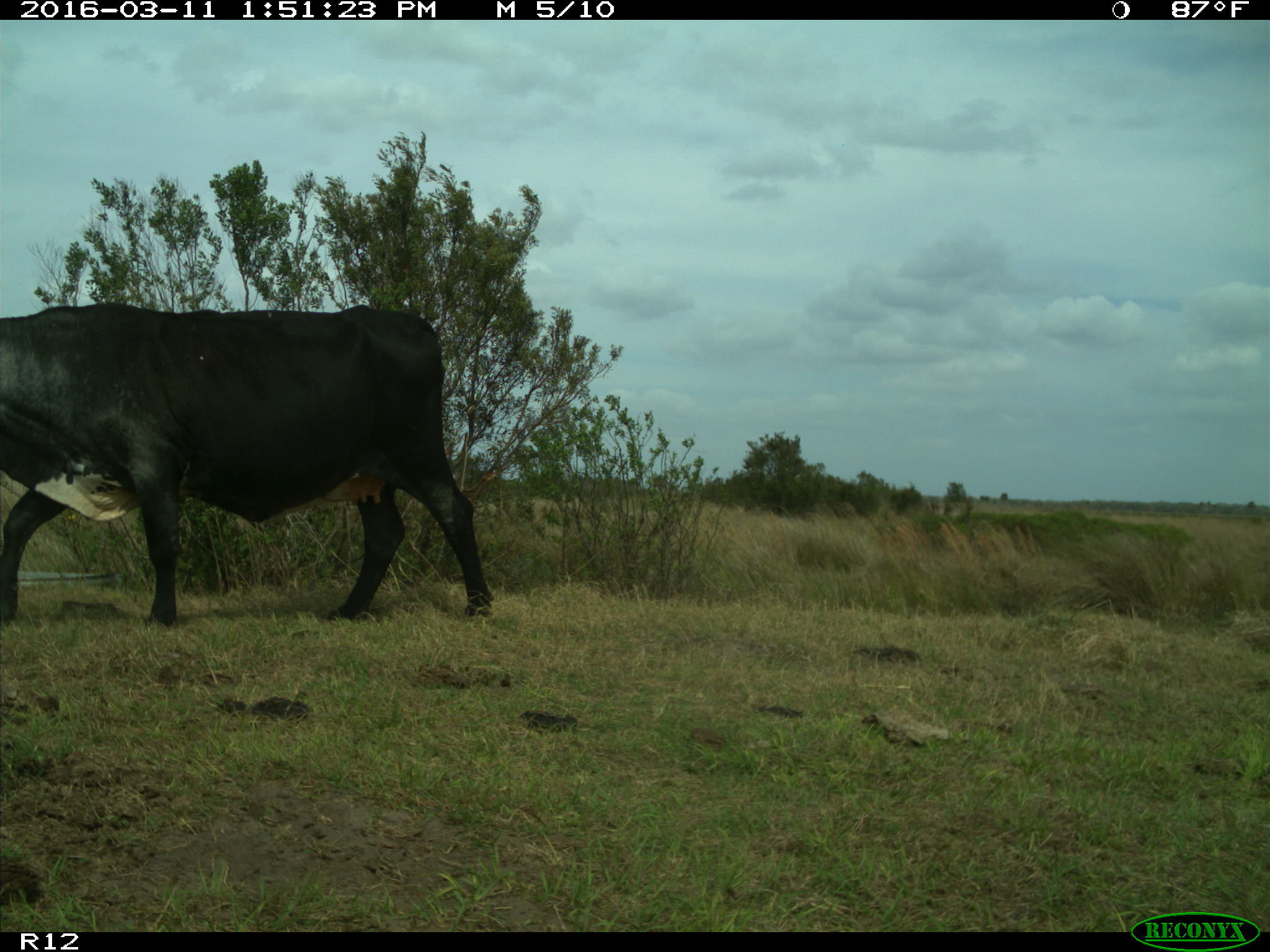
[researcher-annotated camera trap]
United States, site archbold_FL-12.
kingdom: Animalia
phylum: Chordata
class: Mammalia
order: Artiodactyla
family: Bovidae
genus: Bos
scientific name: Bos taurus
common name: domestic cow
Bos taurus (domestic cow).